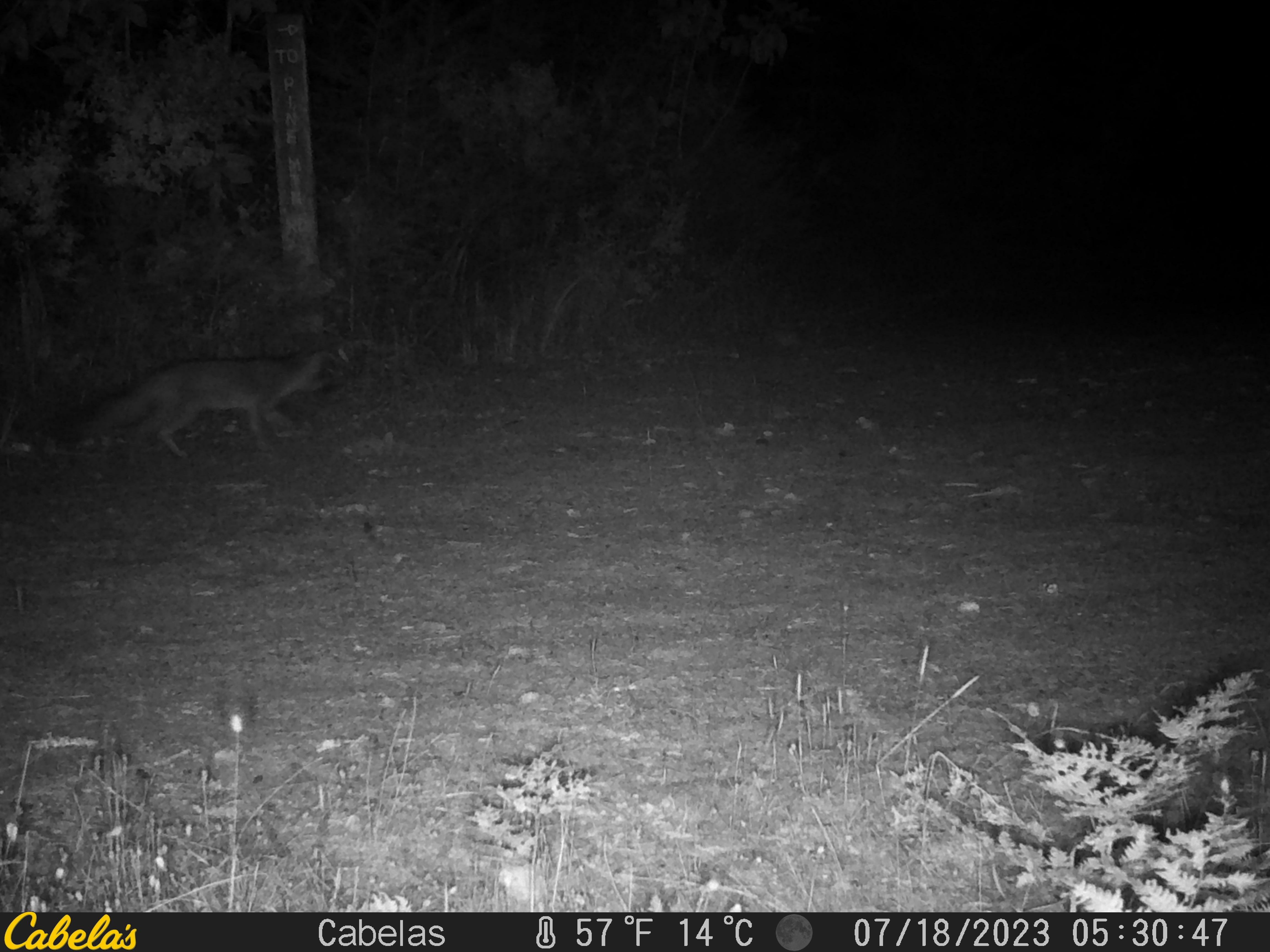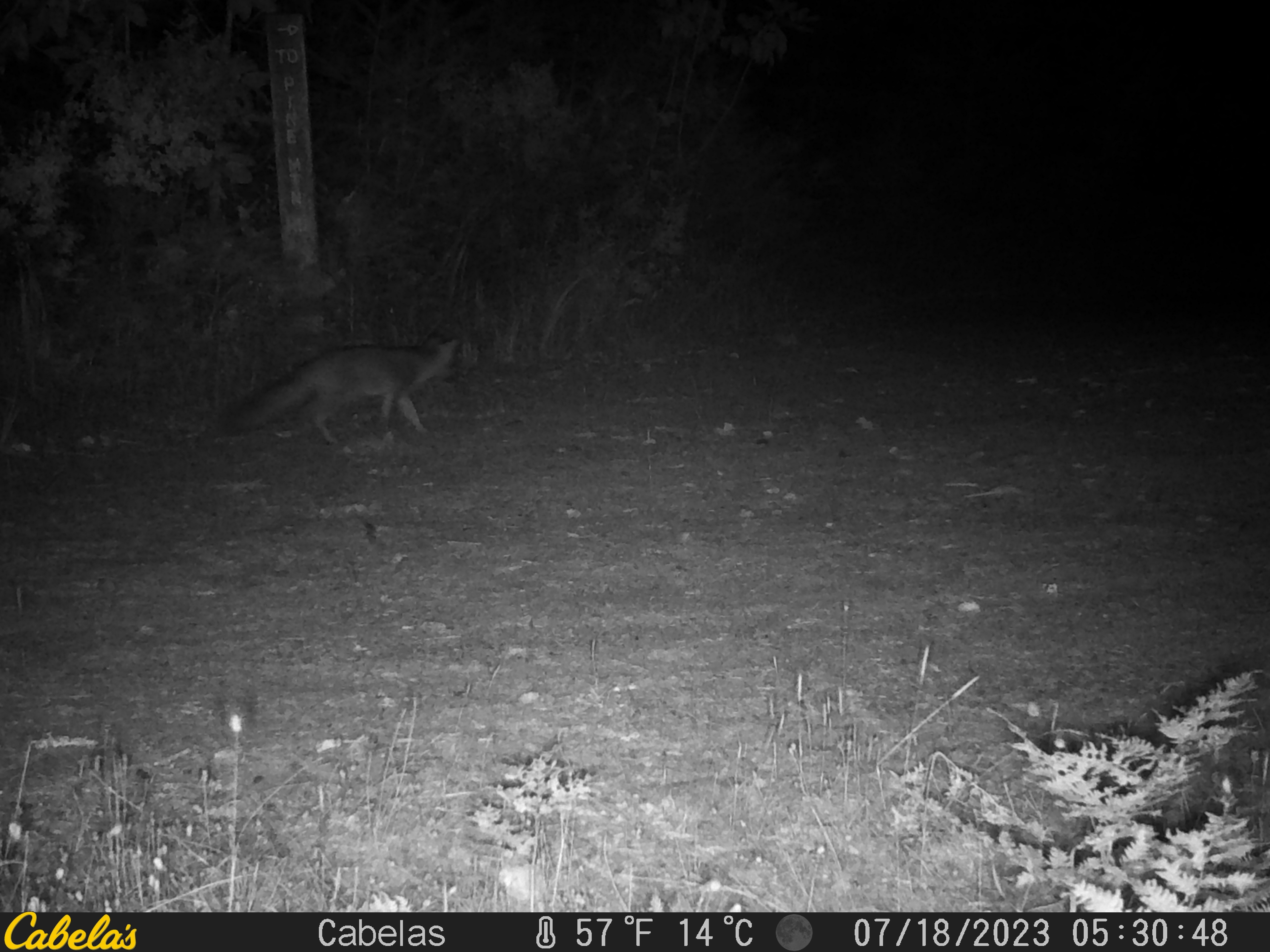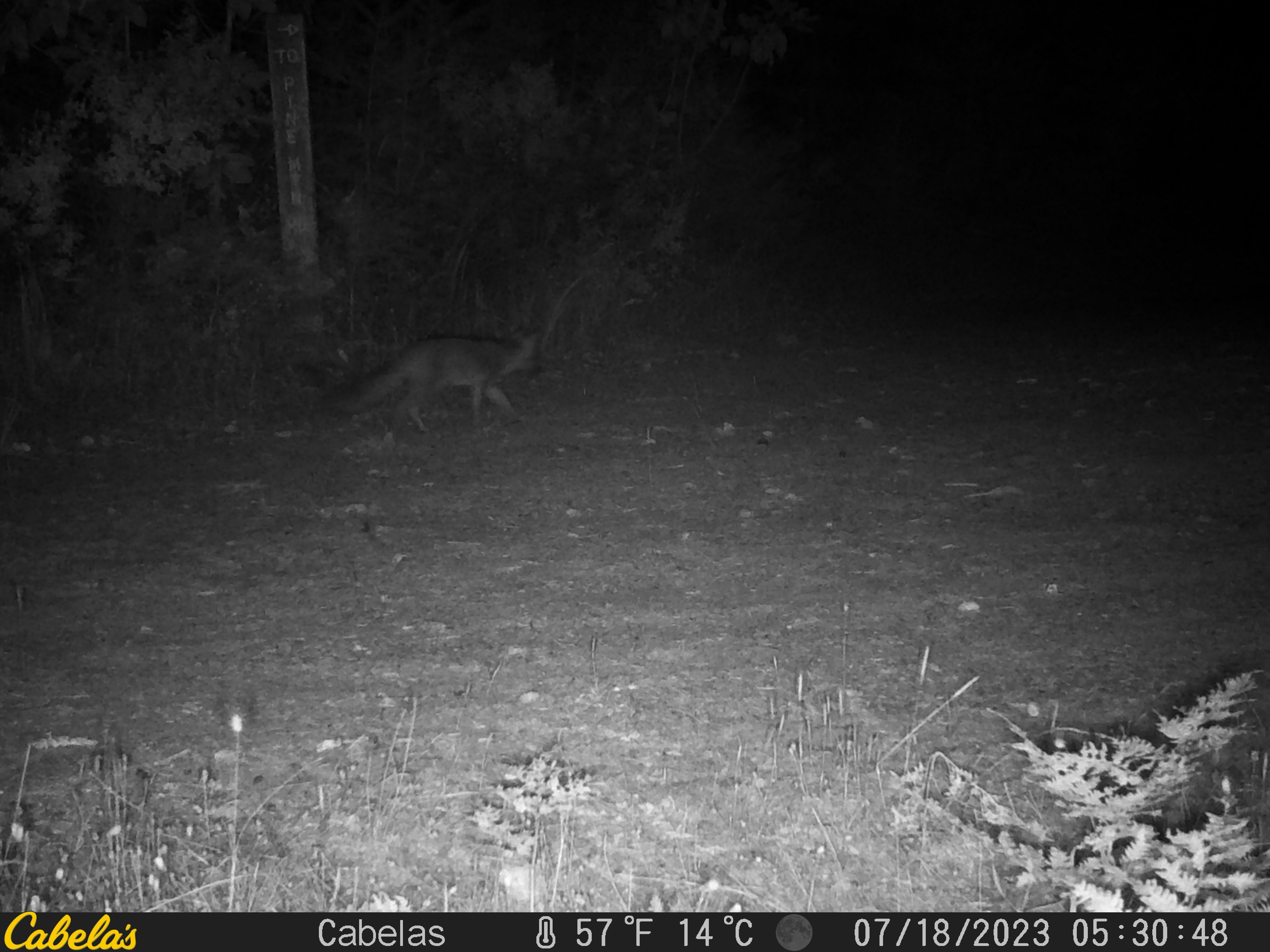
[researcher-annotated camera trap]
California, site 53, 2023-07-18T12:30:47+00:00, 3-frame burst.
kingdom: Animalia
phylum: Chordata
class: Mammalia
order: Carnivora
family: Canidae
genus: Urocyon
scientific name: Urocyon cinereoargenteus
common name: gray fox